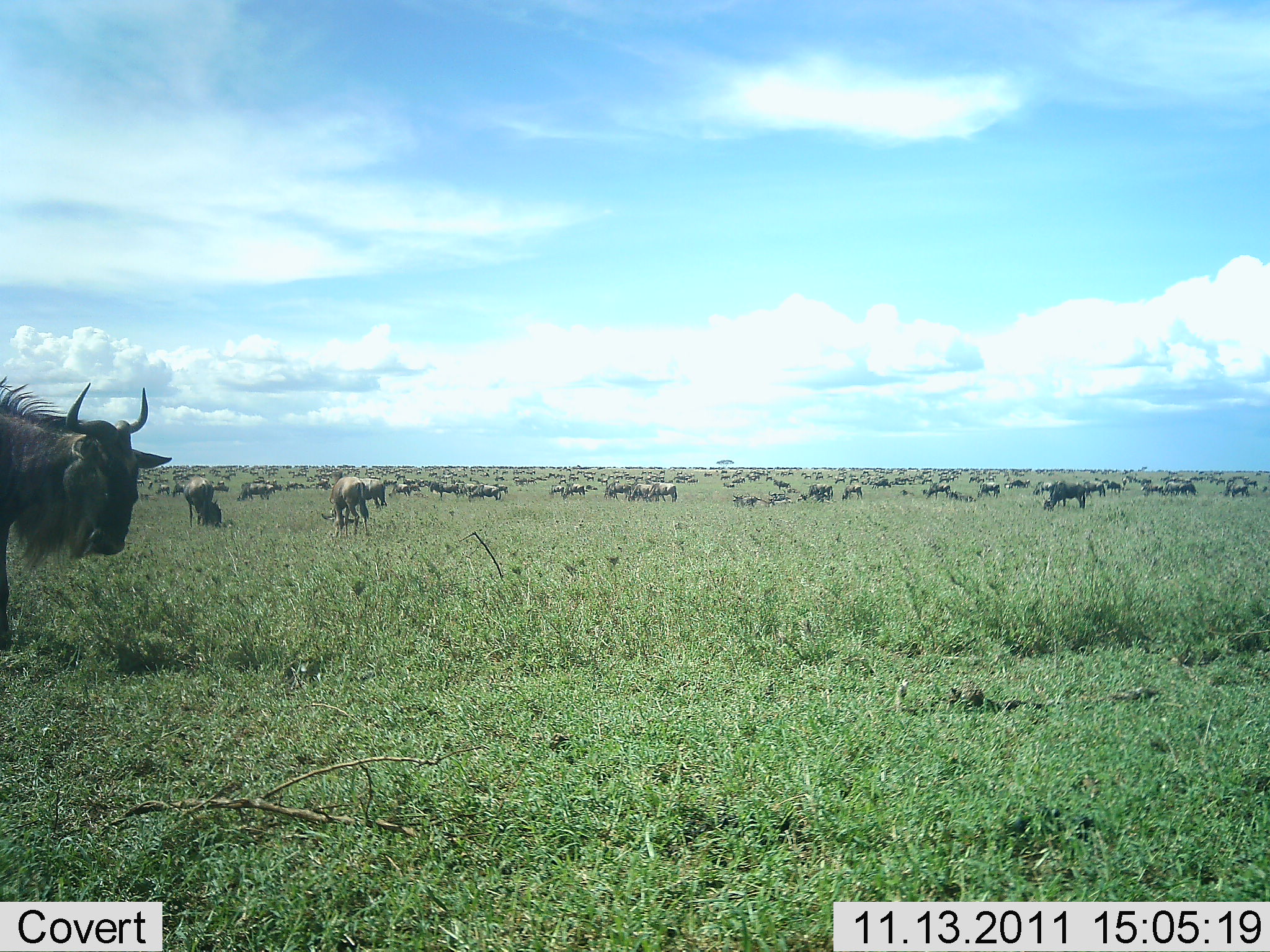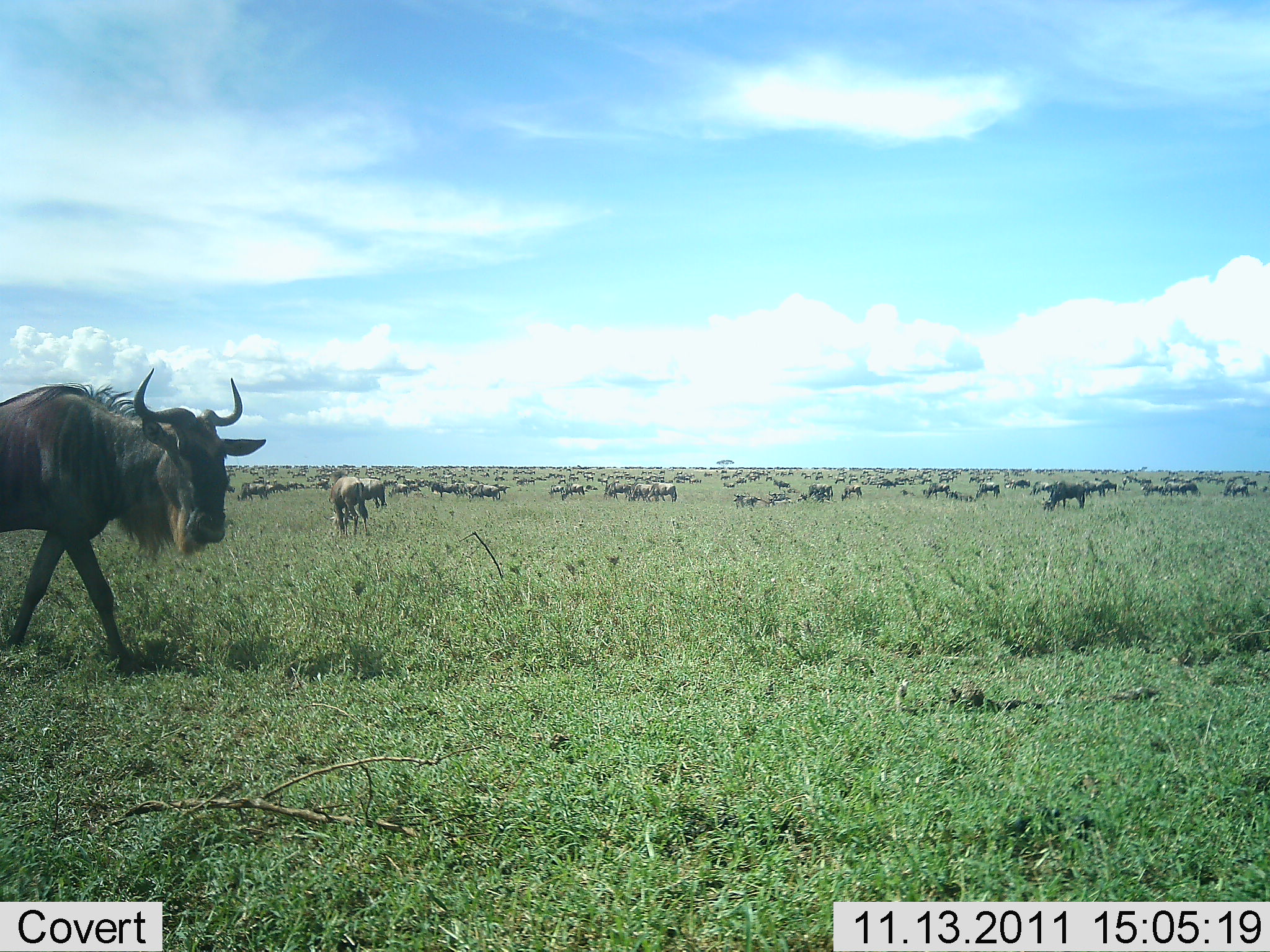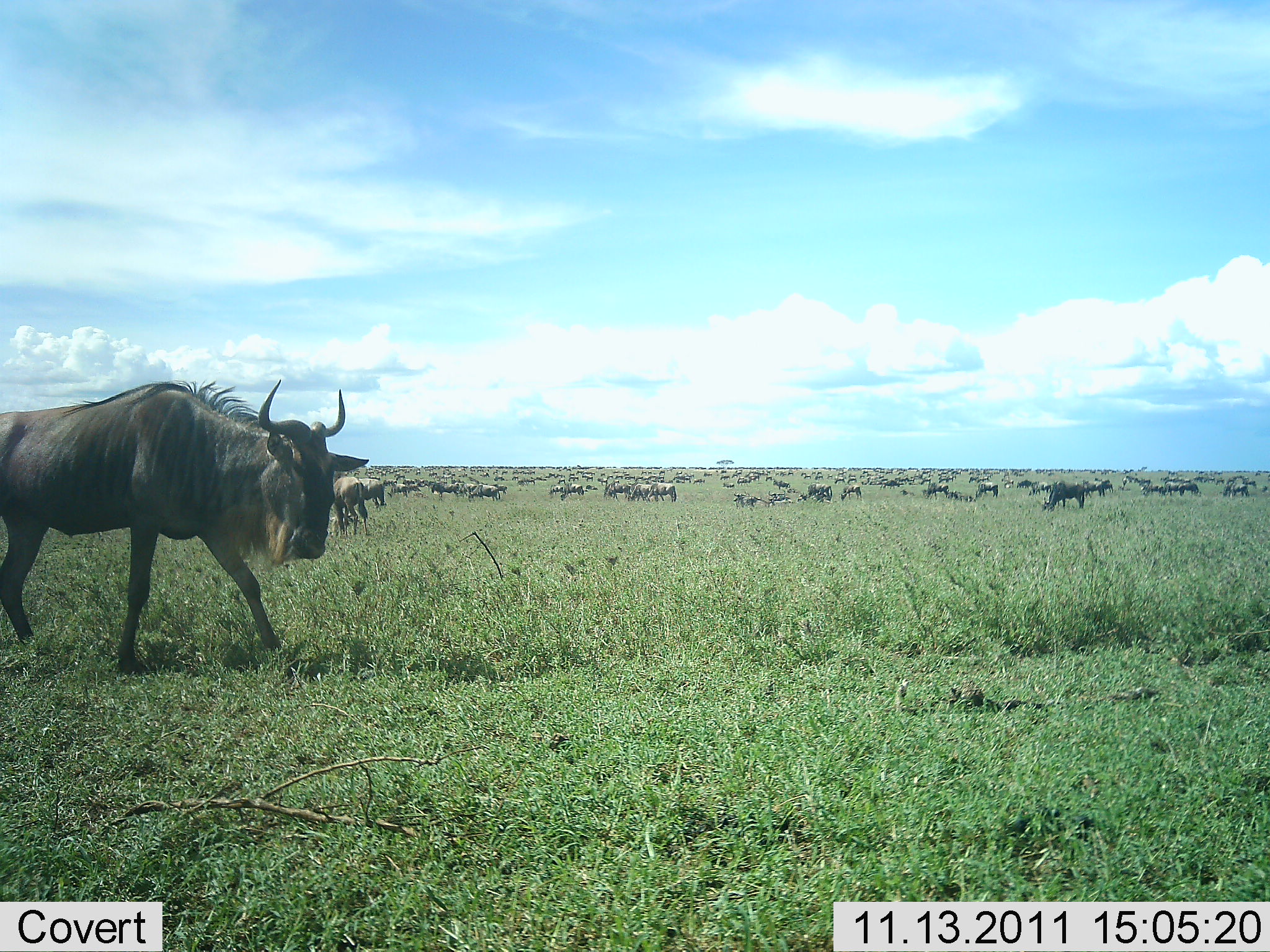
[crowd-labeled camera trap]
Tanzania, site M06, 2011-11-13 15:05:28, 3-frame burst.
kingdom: Animalia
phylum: Chordata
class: Mammalia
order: Artiodactyla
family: Bovidae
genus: Connochaetes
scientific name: Connochaetes taurinus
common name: blue wildebeest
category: wildebeest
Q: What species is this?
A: Wildebeest (blue wildebeest) (Connochaetes taurinus).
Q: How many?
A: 51+.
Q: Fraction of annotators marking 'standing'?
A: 65%.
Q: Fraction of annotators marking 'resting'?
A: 6%.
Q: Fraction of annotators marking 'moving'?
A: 47%.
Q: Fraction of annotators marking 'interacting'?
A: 6%.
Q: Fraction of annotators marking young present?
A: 0%.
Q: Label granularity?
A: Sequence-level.